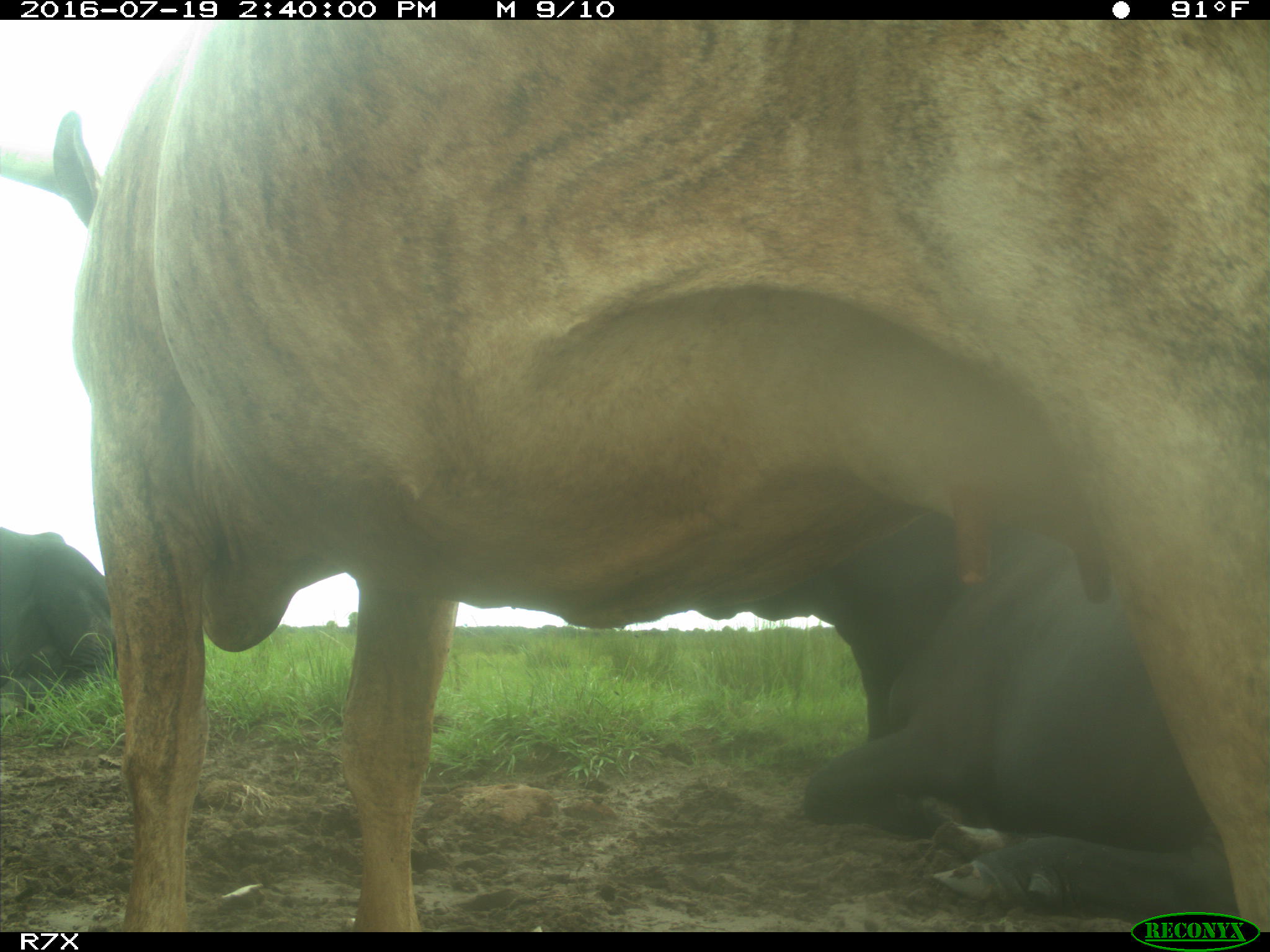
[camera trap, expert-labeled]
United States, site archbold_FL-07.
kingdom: Animalia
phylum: Chordata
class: Mammalia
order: Artiodactyla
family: Bovidae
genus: Bos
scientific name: Bos taurus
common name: domestic cow